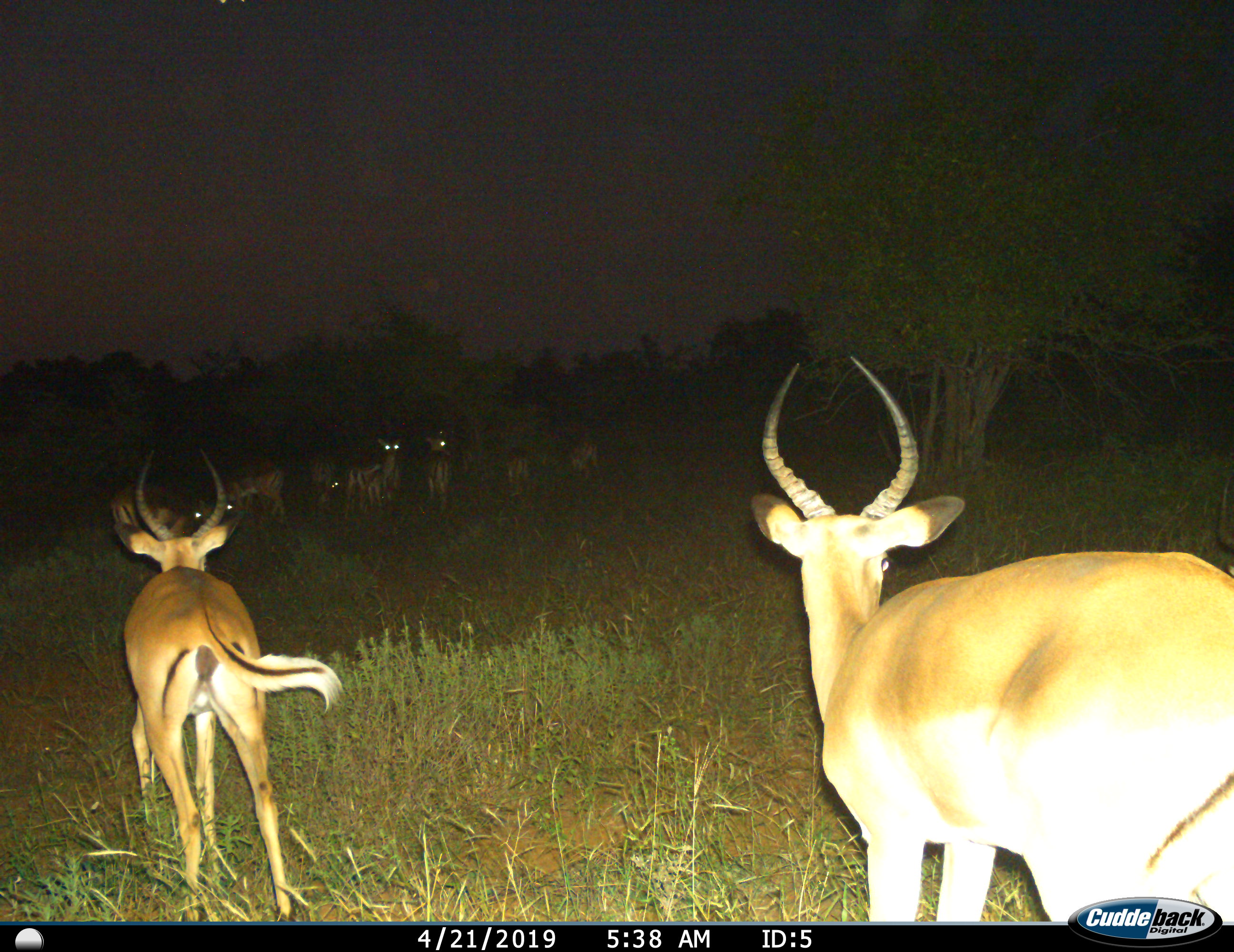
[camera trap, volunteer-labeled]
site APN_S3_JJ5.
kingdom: Animalia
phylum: Chordata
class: Mammalia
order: Artiodactyla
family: Bovidae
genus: Aepyceros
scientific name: Aepyceros melampus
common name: impala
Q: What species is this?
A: Impala (Aepyceros melampus).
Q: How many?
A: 11-50.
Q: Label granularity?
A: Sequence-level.